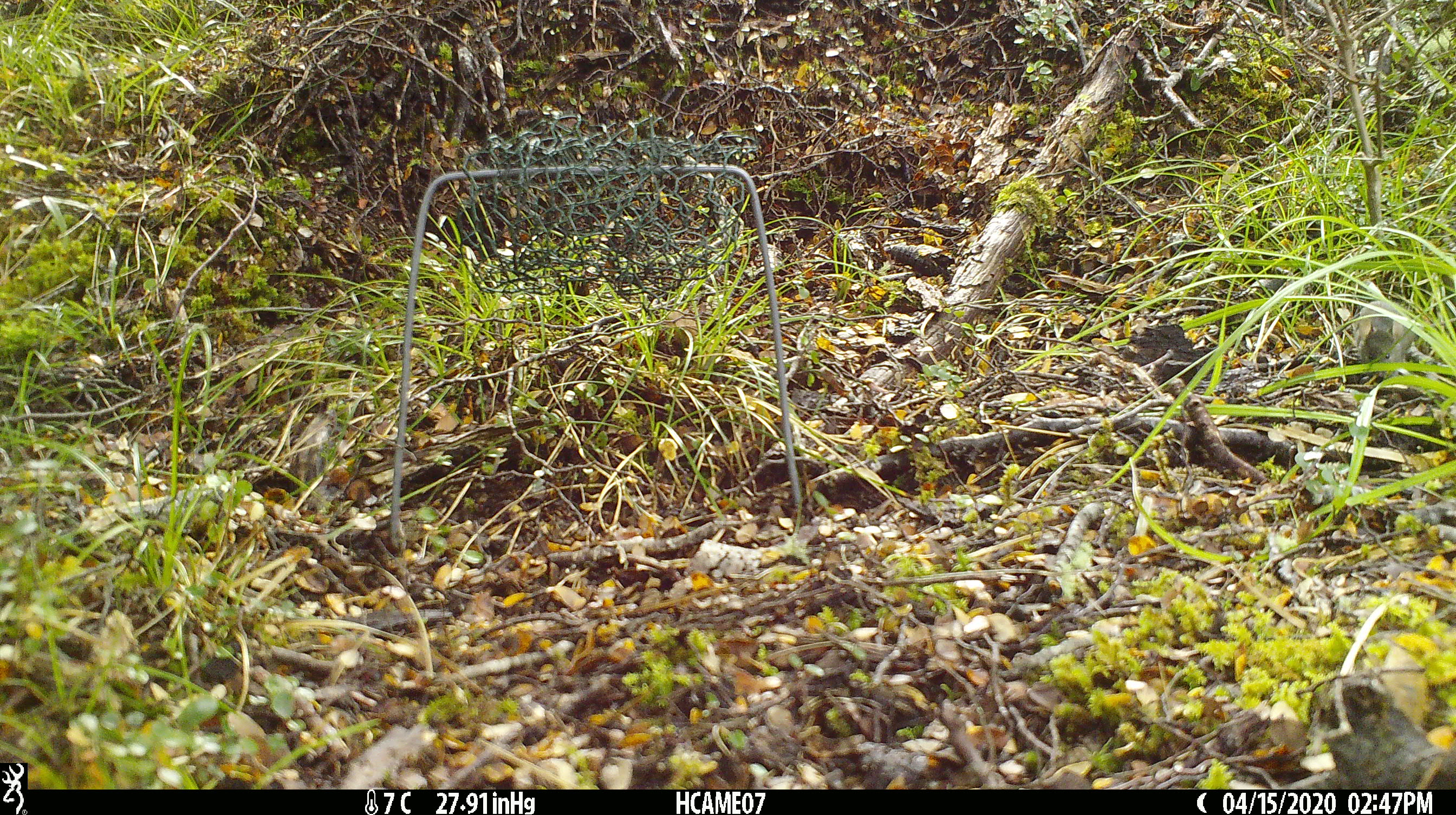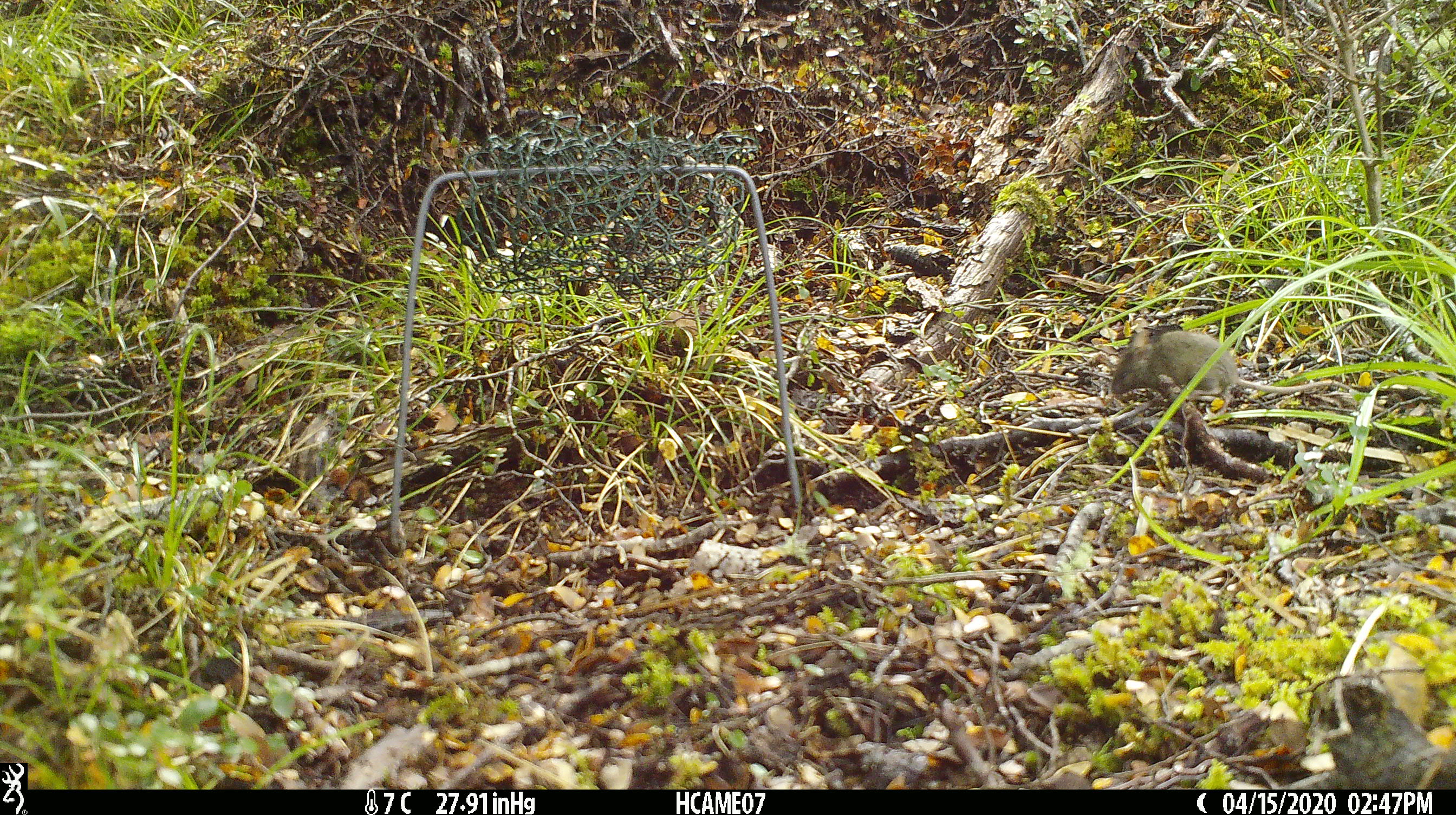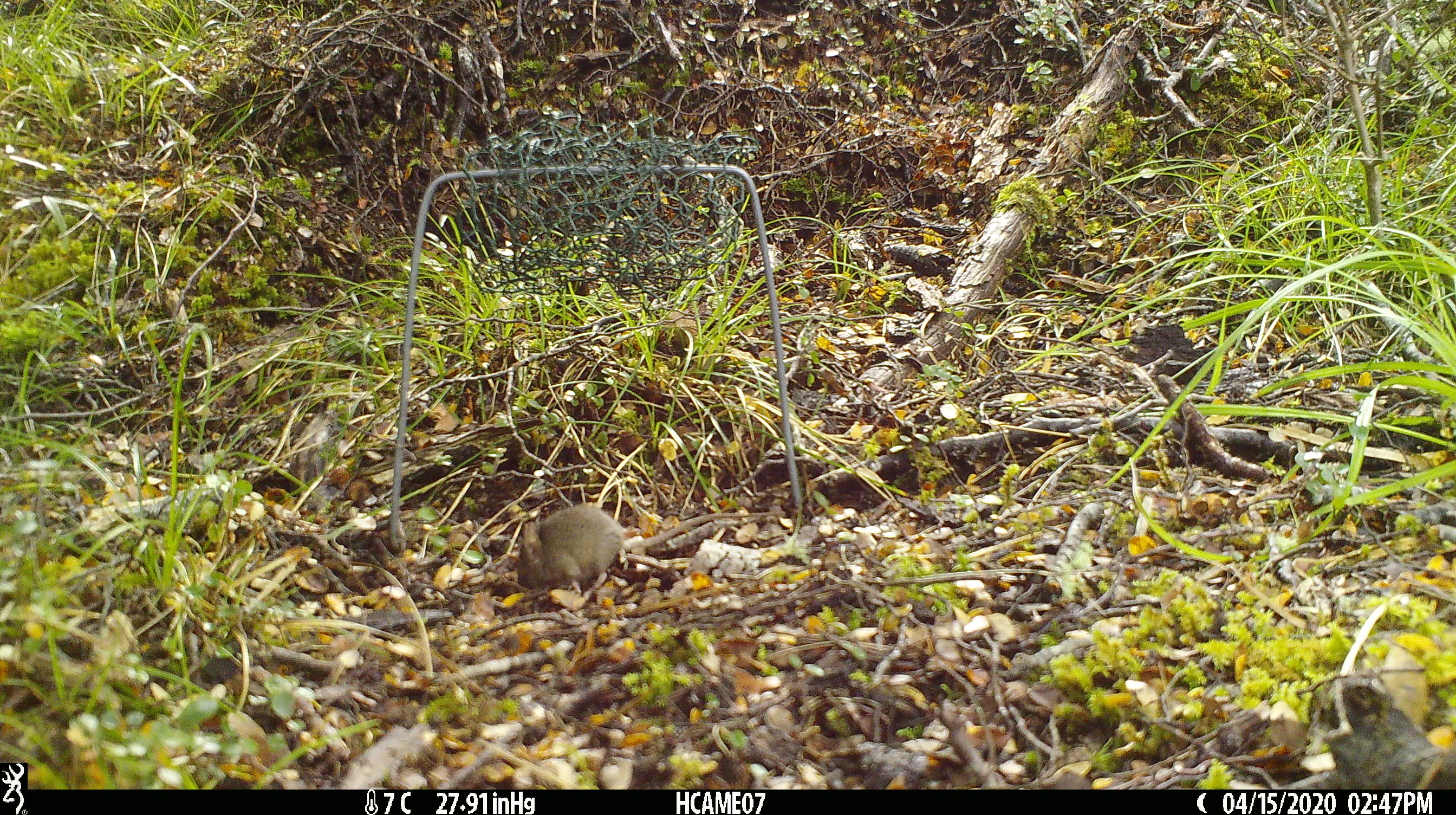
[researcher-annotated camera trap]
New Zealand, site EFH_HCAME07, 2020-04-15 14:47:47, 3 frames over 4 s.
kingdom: Animalia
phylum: Chordata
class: Mammalia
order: Rodentia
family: Muridae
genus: Mus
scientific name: Mus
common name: mouse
Mouse (Mus).